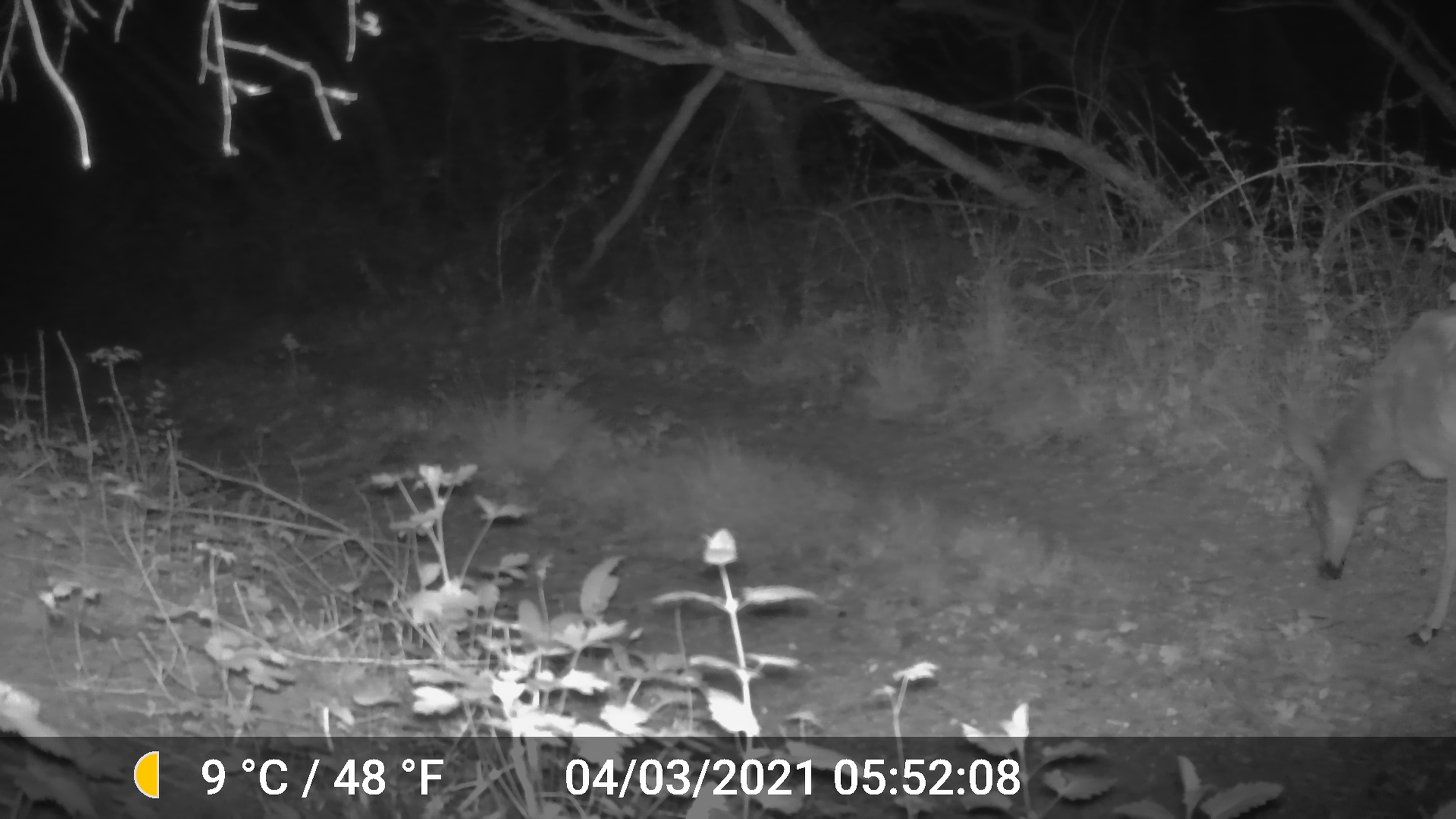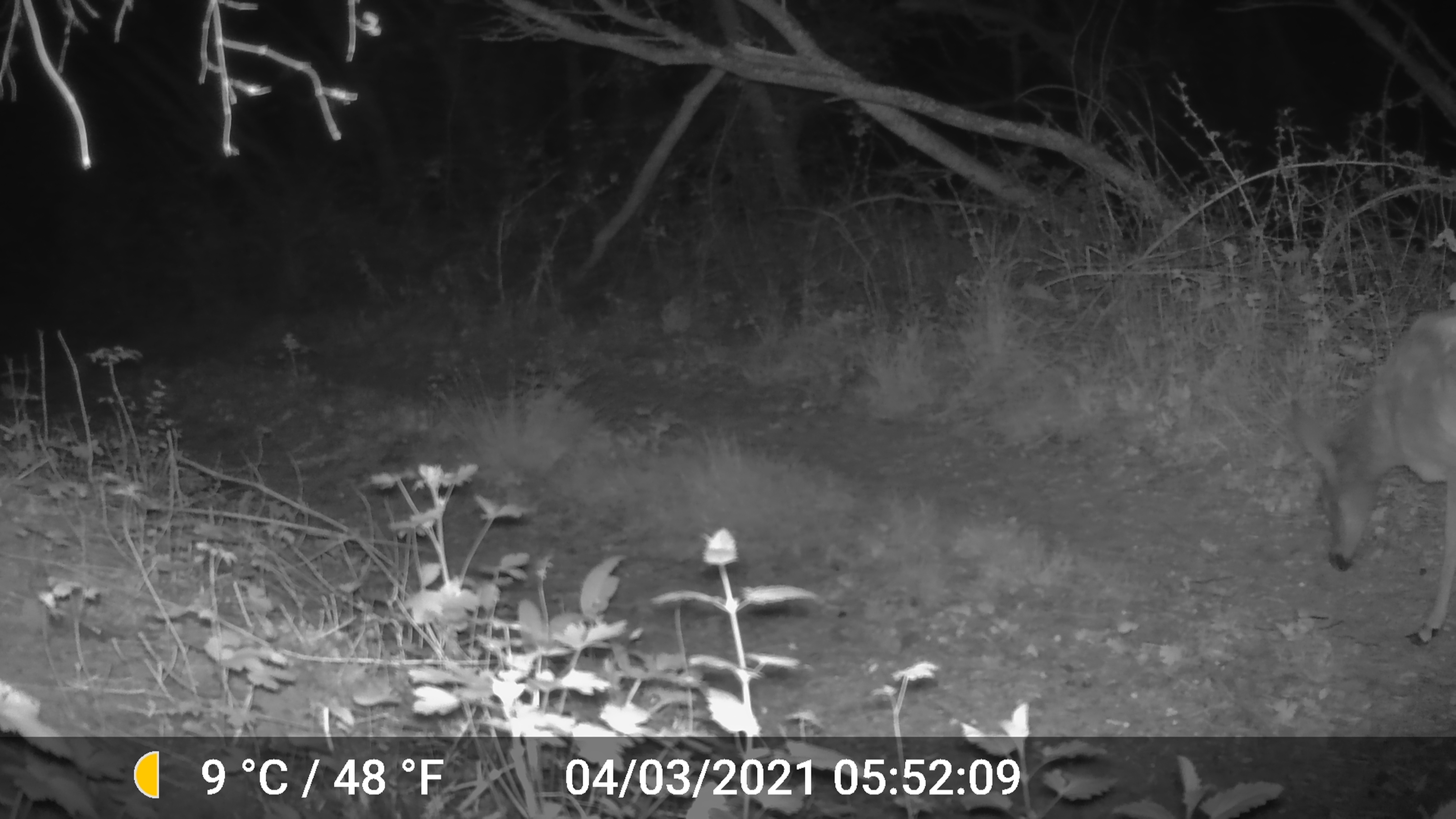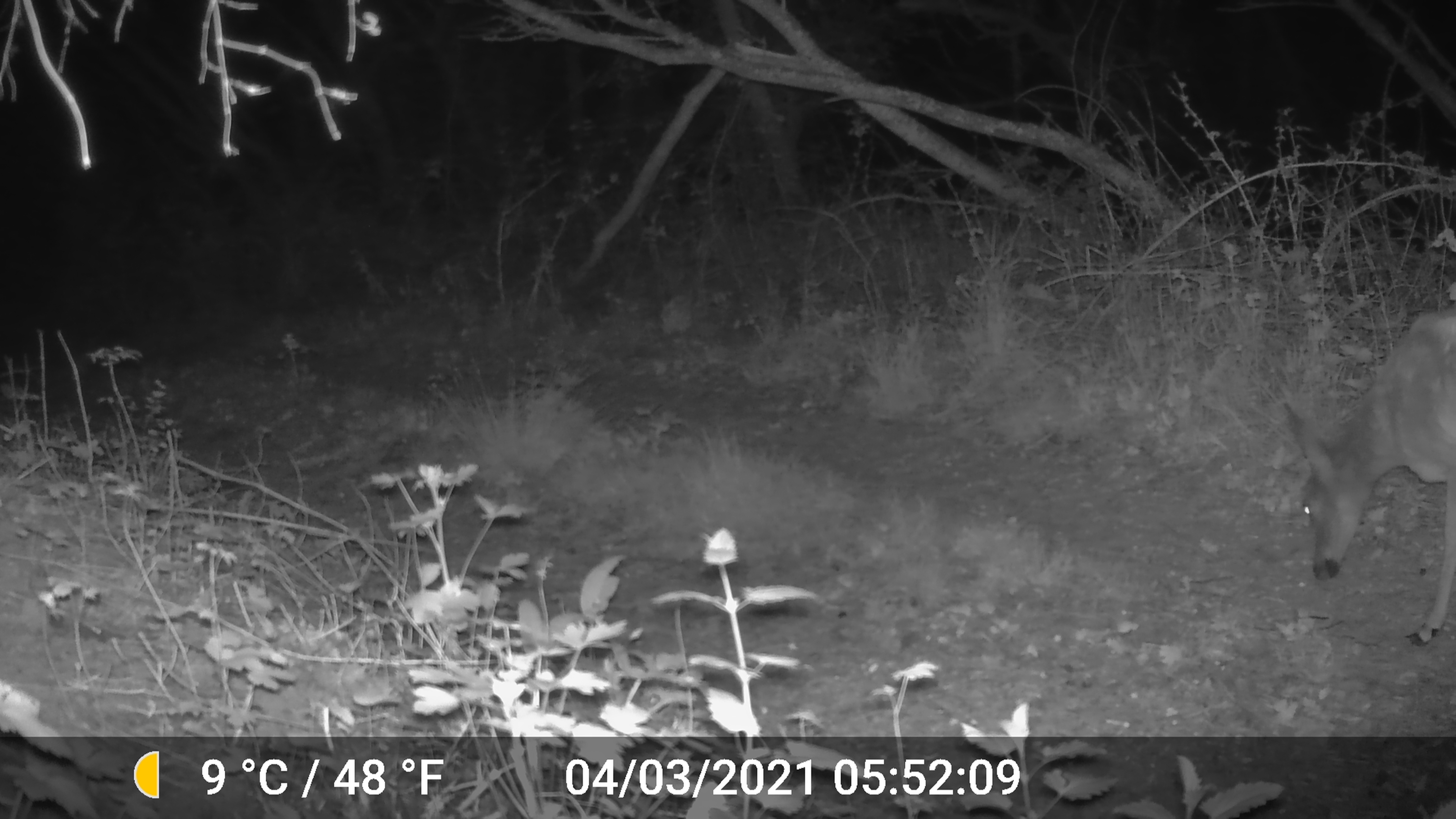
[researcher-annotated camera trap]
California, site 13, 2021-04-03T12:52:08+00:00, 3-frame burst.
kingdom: Animalia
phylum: Chordata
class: Mammalia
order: Artiodactyla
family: Cervidae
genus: Odocoileus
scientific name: Odocoileus hemionus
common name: mule deer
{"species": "mule deer (Odocoileus hemionus)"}